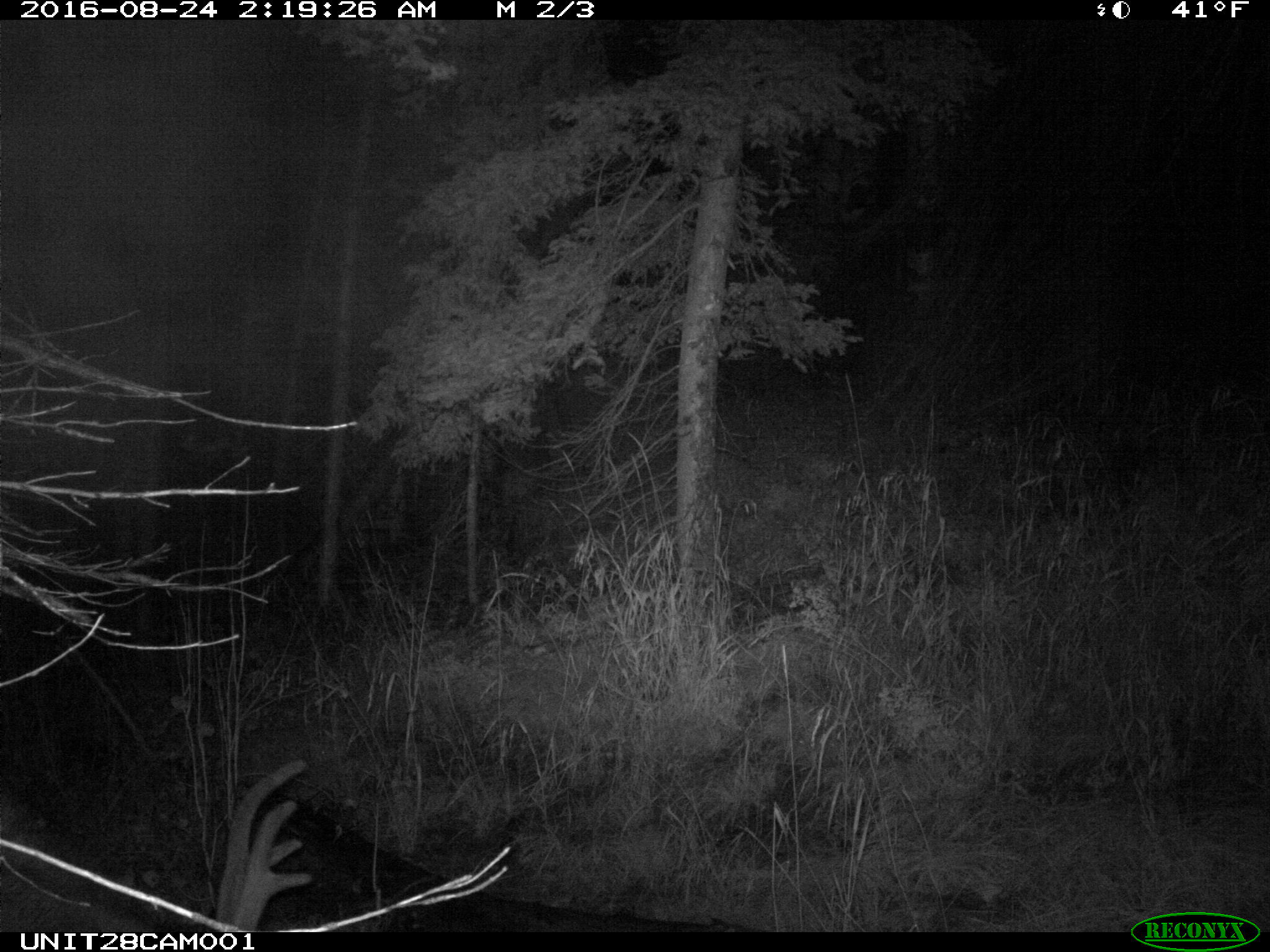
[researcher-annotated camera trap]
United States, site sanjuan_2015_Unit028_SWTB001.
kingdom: Animalia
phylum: Chordata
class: Mammalia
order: Artiodactyla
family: Cervidae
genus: Cervus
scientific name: Cervus elaphus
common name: red deer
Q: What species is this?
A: Cervus elaphus (red deer).